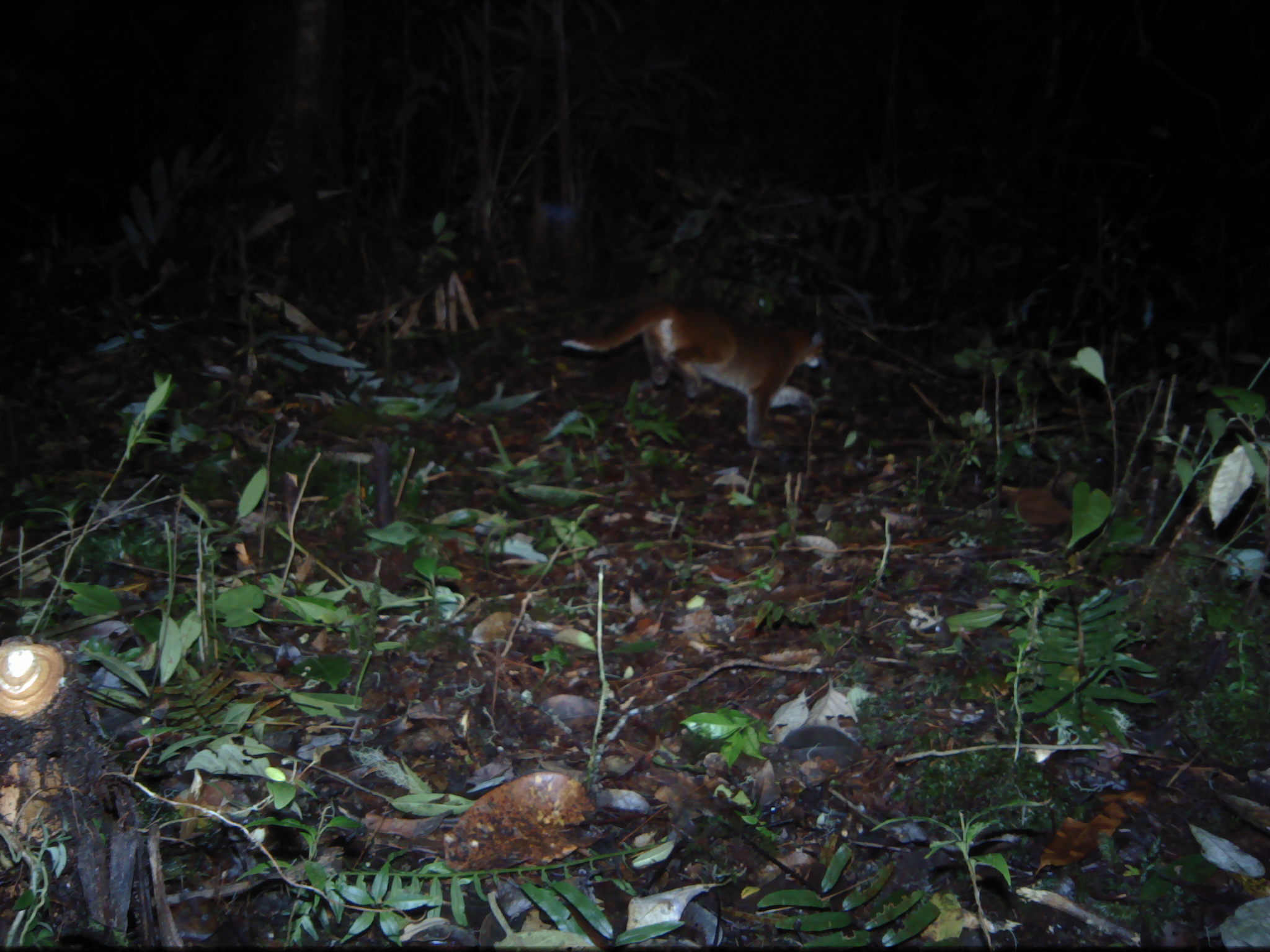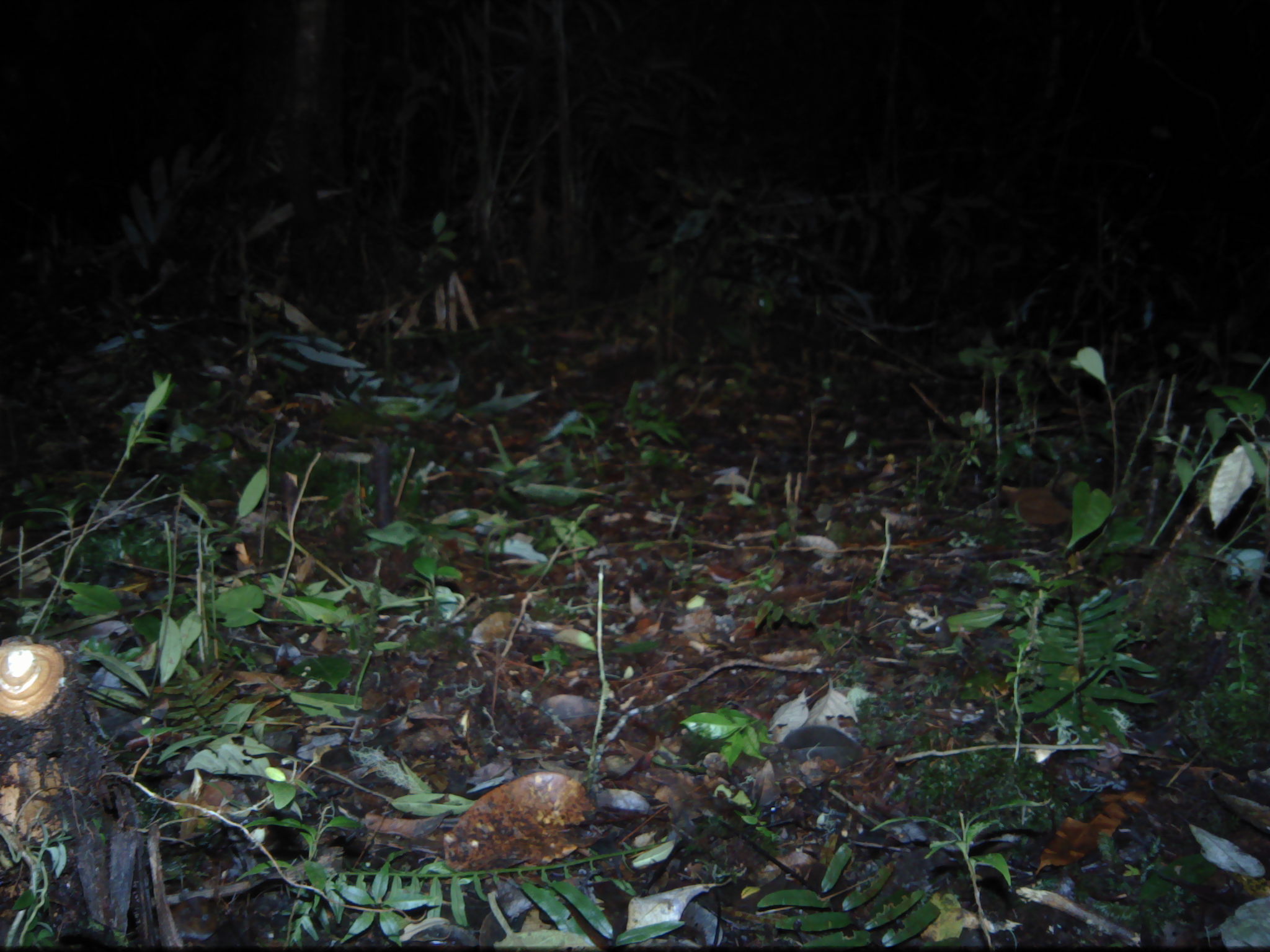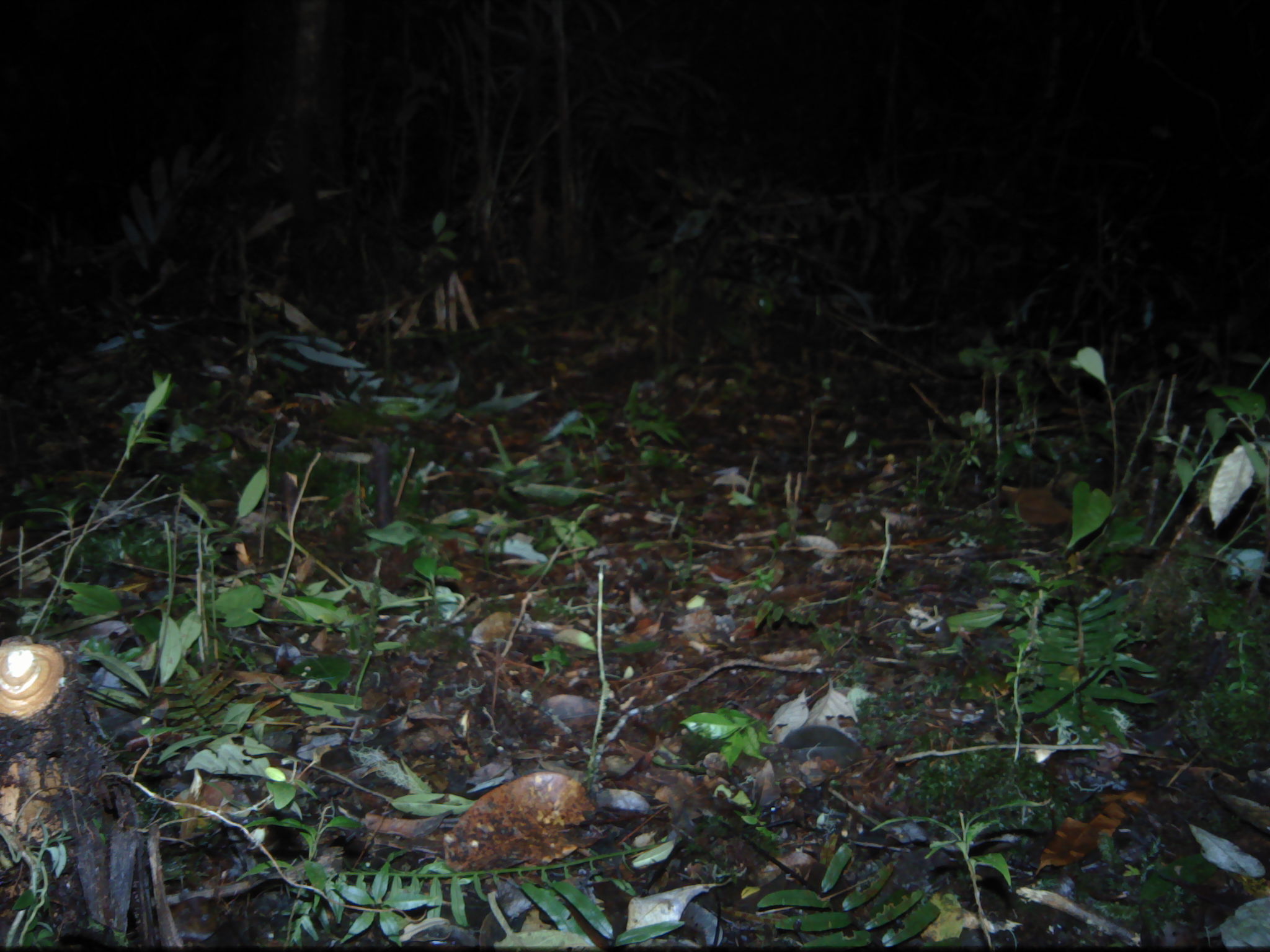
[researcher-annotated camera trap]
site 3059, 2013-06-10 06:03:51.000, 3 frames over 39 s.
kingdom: Animalia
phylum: Chordata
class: Mammalia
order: Carnivora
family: Felidae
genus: Catopuma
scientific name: Catopuma temminckii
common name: asian golden cat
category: pardofelis temminckii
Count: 1.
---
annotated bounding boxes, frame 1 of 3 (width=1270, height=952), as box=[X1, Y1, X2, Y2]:
pardofelis temminckii: box=[552, 301, 824, 448]